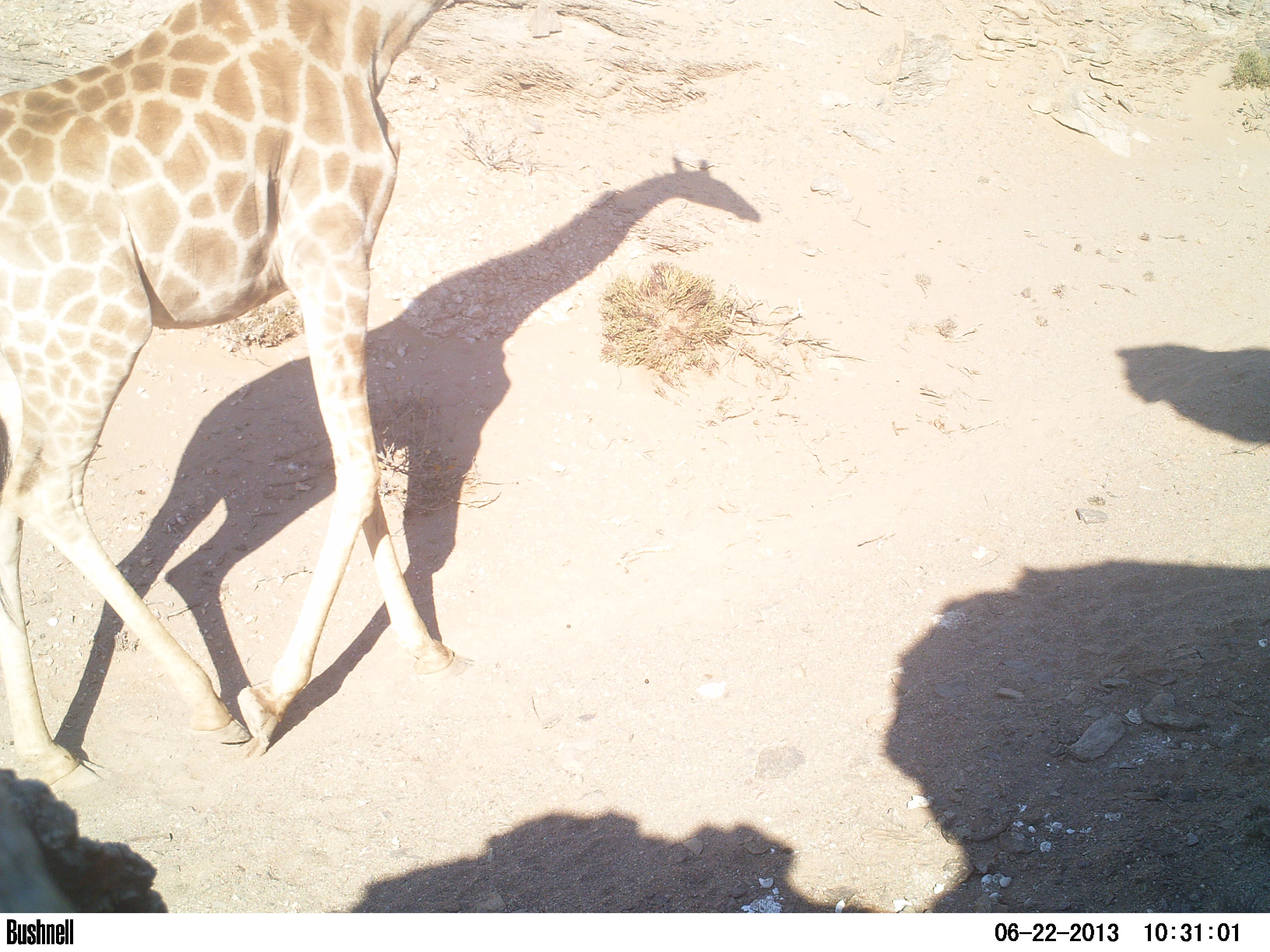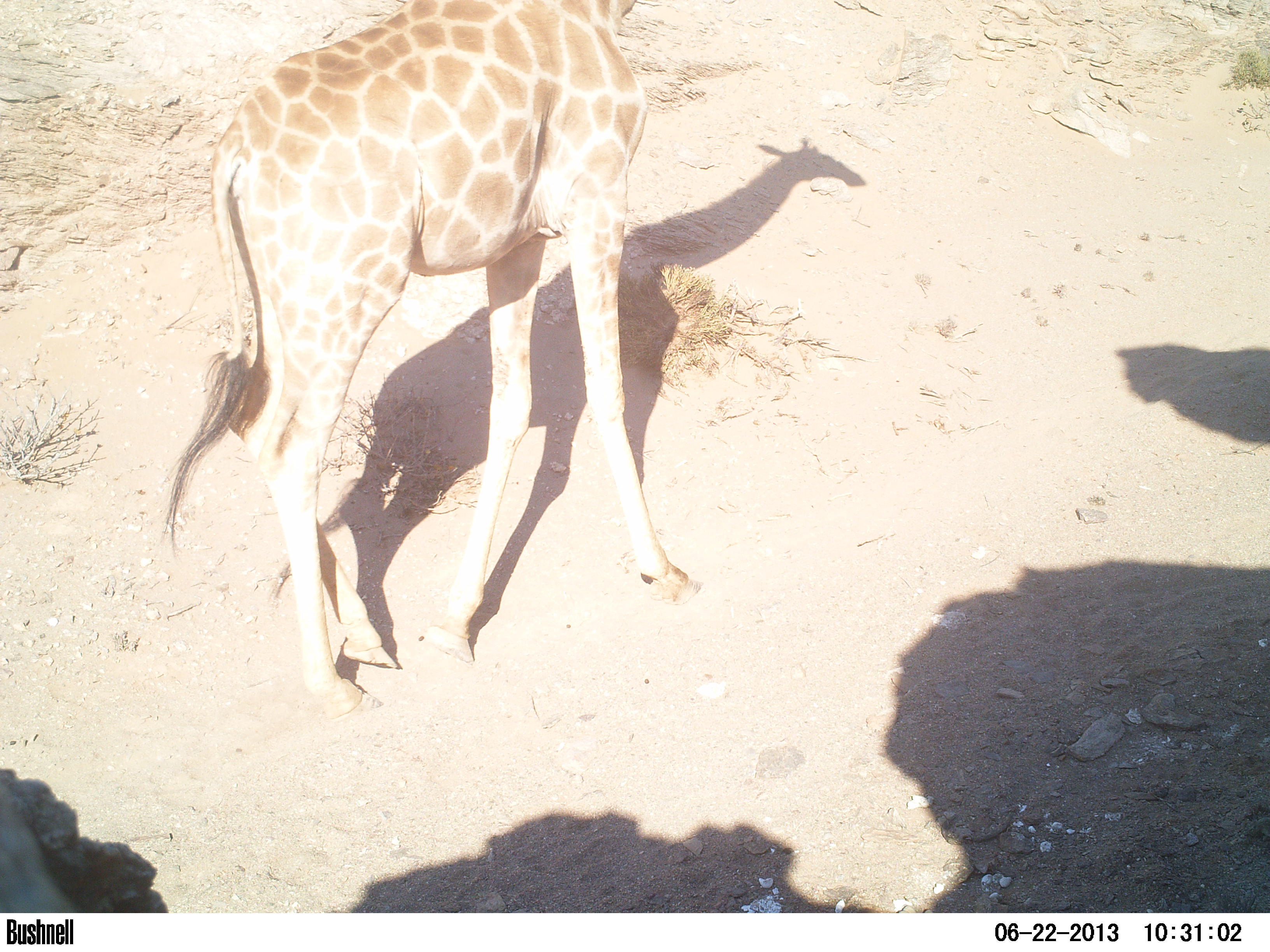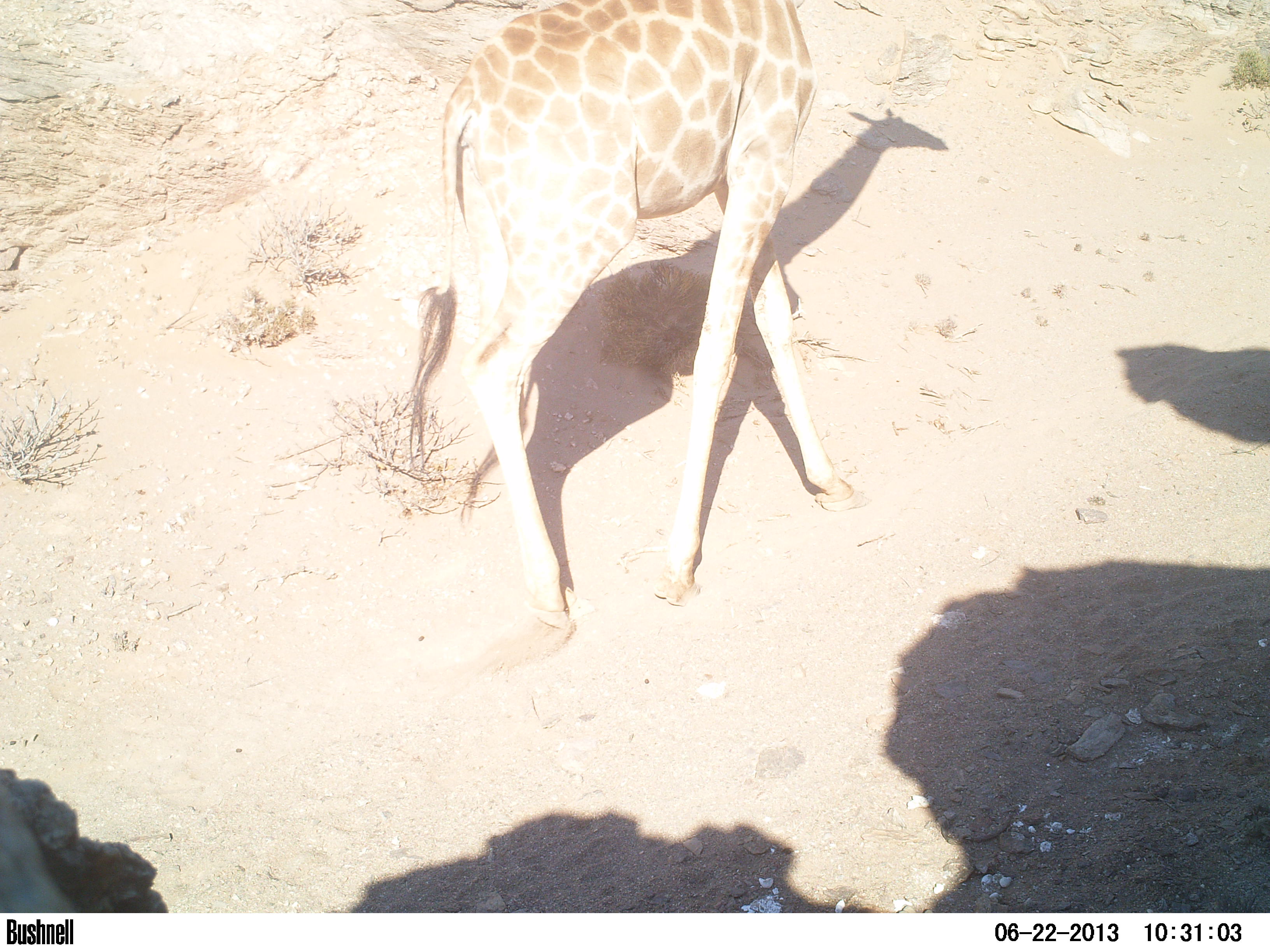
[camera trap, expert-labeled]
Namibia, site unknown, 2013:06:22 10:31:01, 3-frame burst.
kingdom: Animalia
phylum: Chordata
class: Mammalia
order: Artiodactyla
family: Giraffidae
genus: Giraffa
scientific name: Giraffa camelopardalis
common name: giraffe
Giraffa camelopardalis (giraffe).